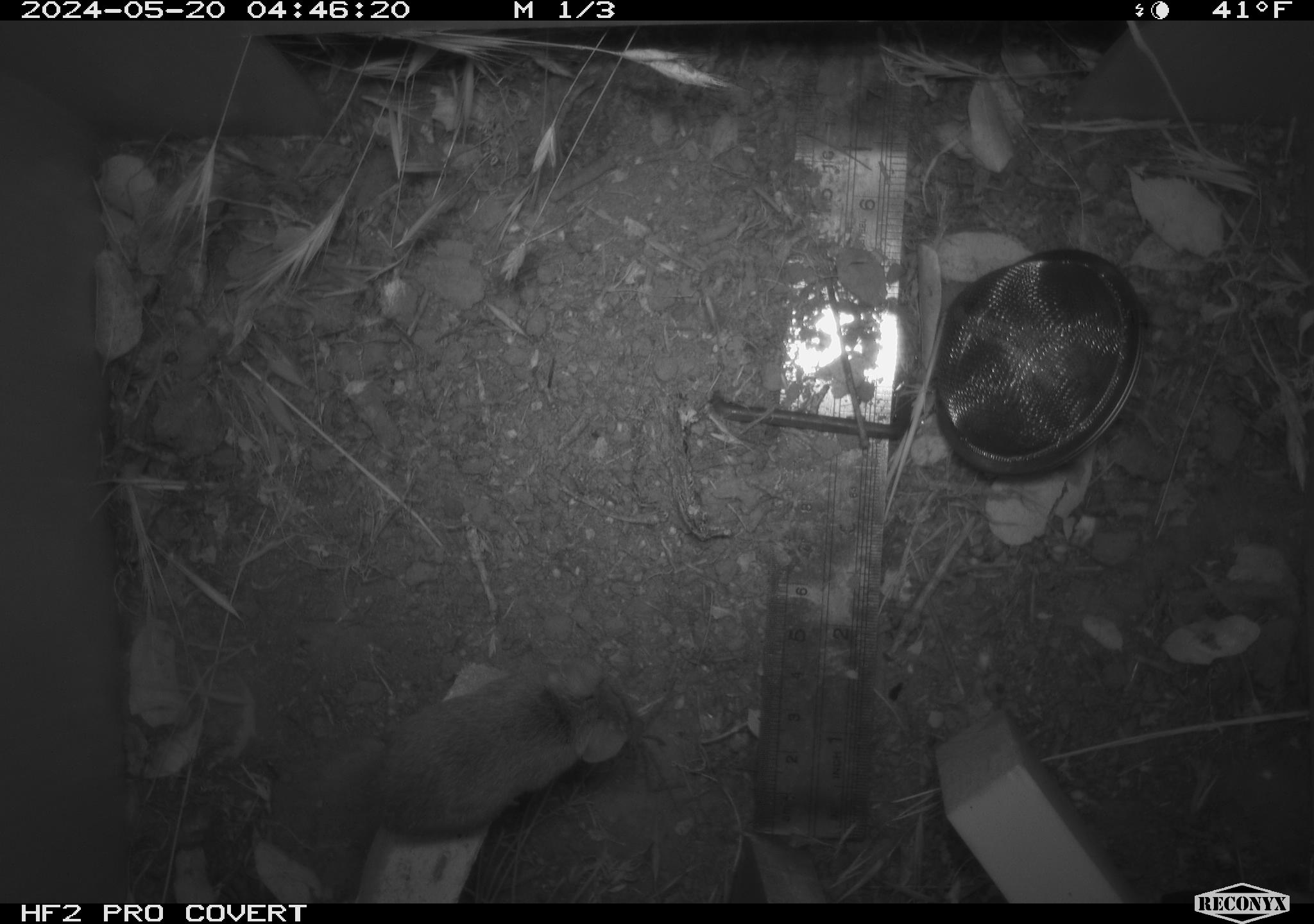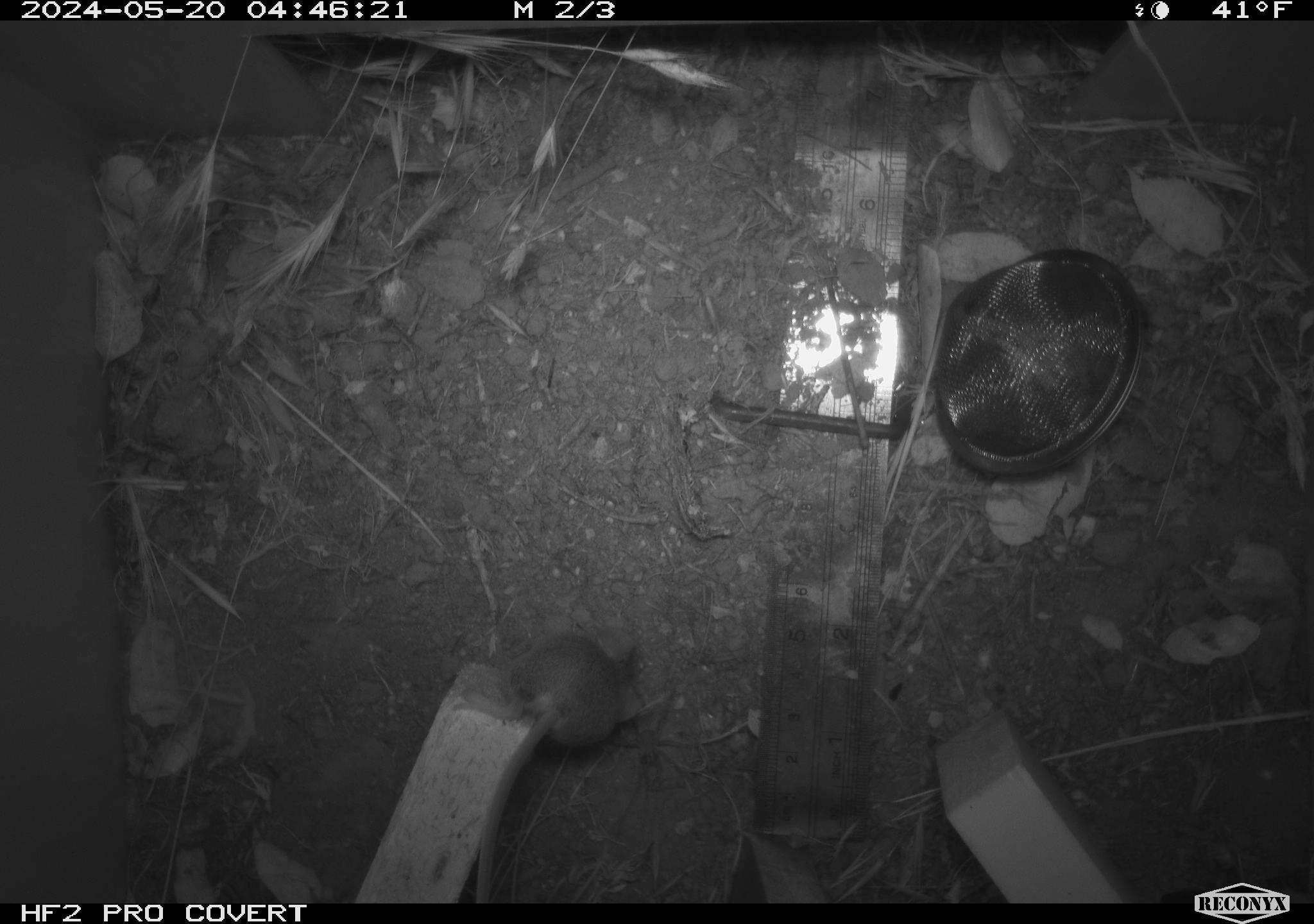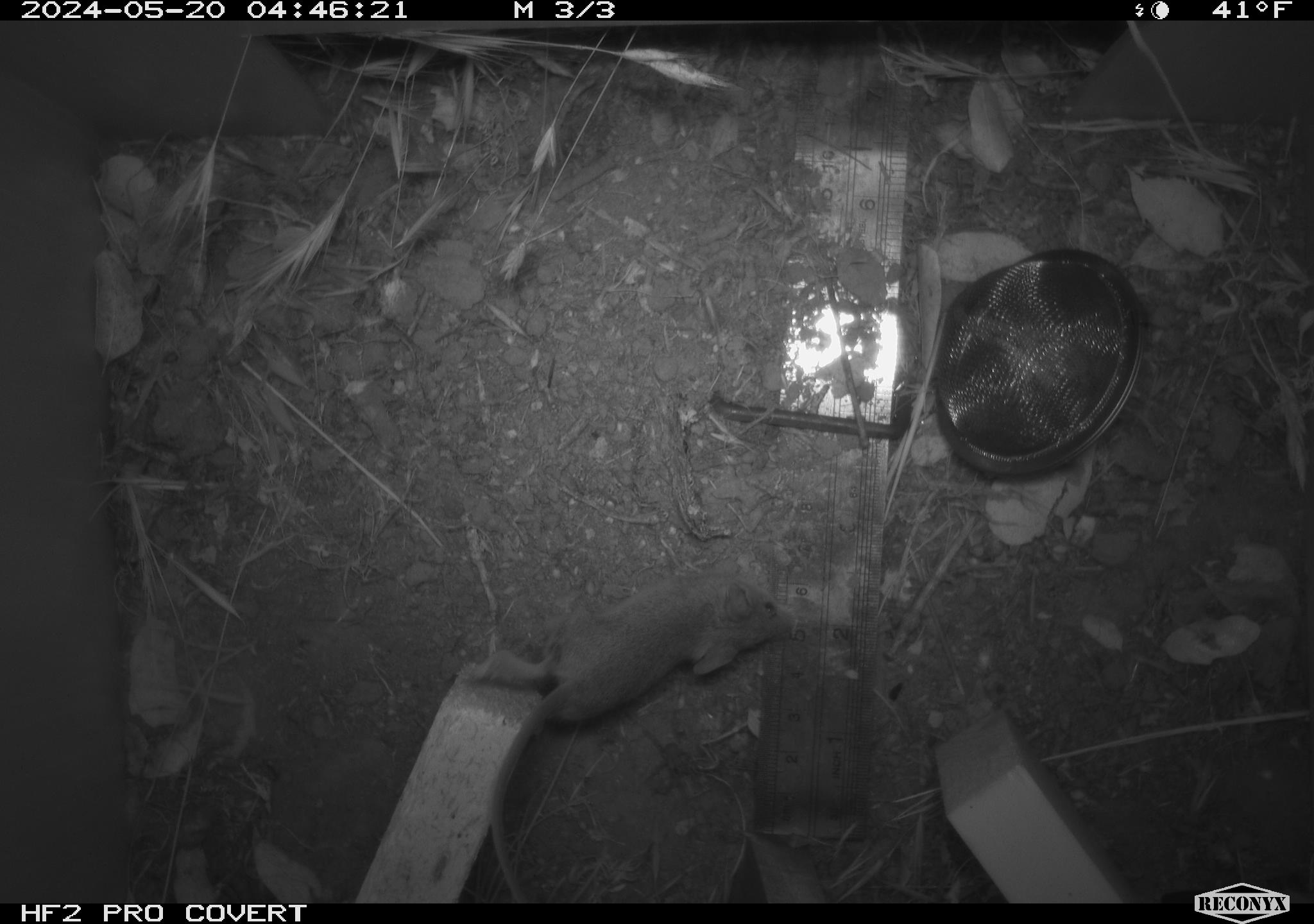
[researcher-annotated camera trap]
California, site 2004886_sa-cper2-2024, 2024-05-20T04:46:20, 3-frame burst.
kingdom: Animalia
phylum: Chordata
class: Mammalia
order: Rodentia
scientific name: Rodentia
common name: rodent